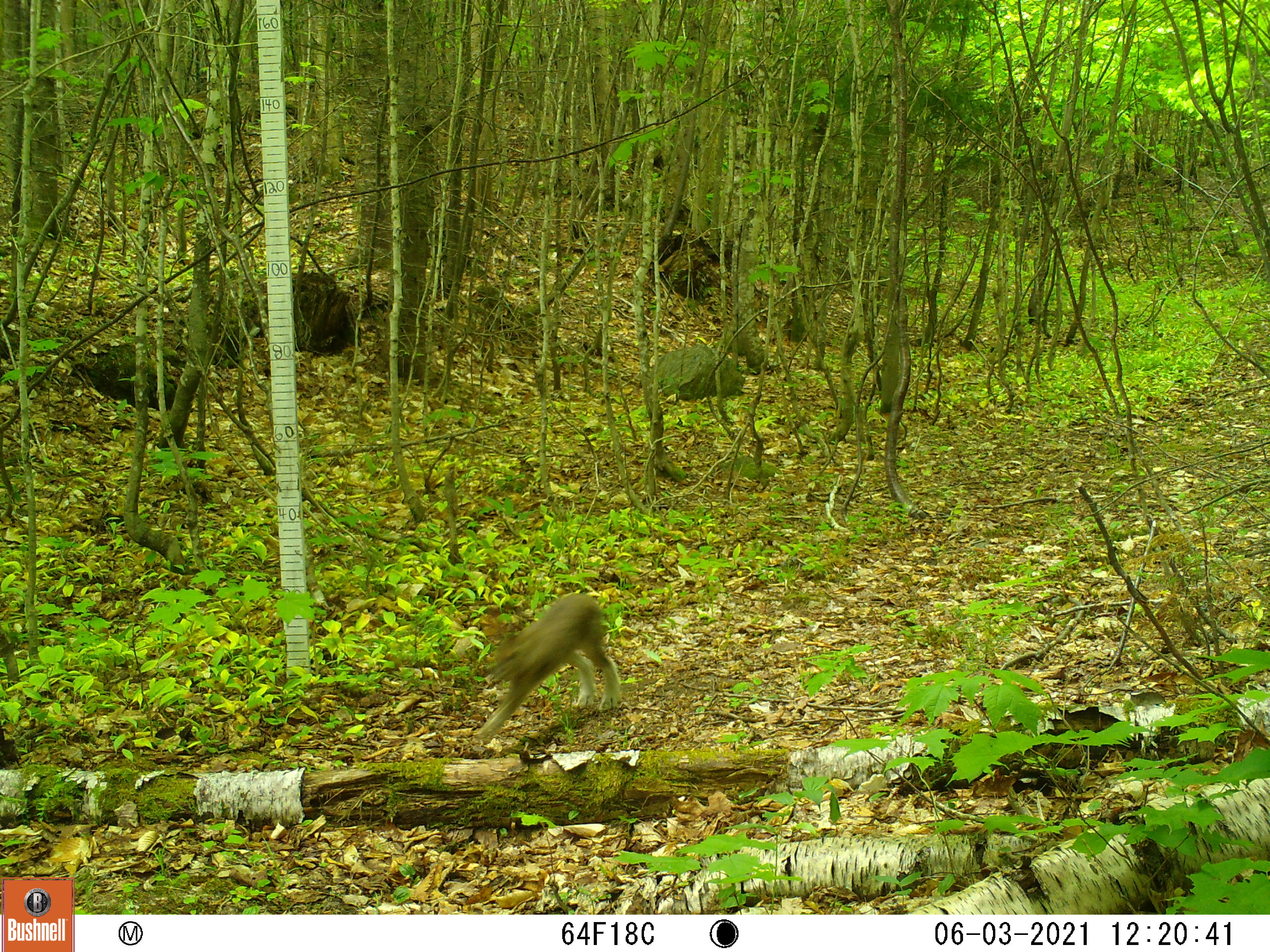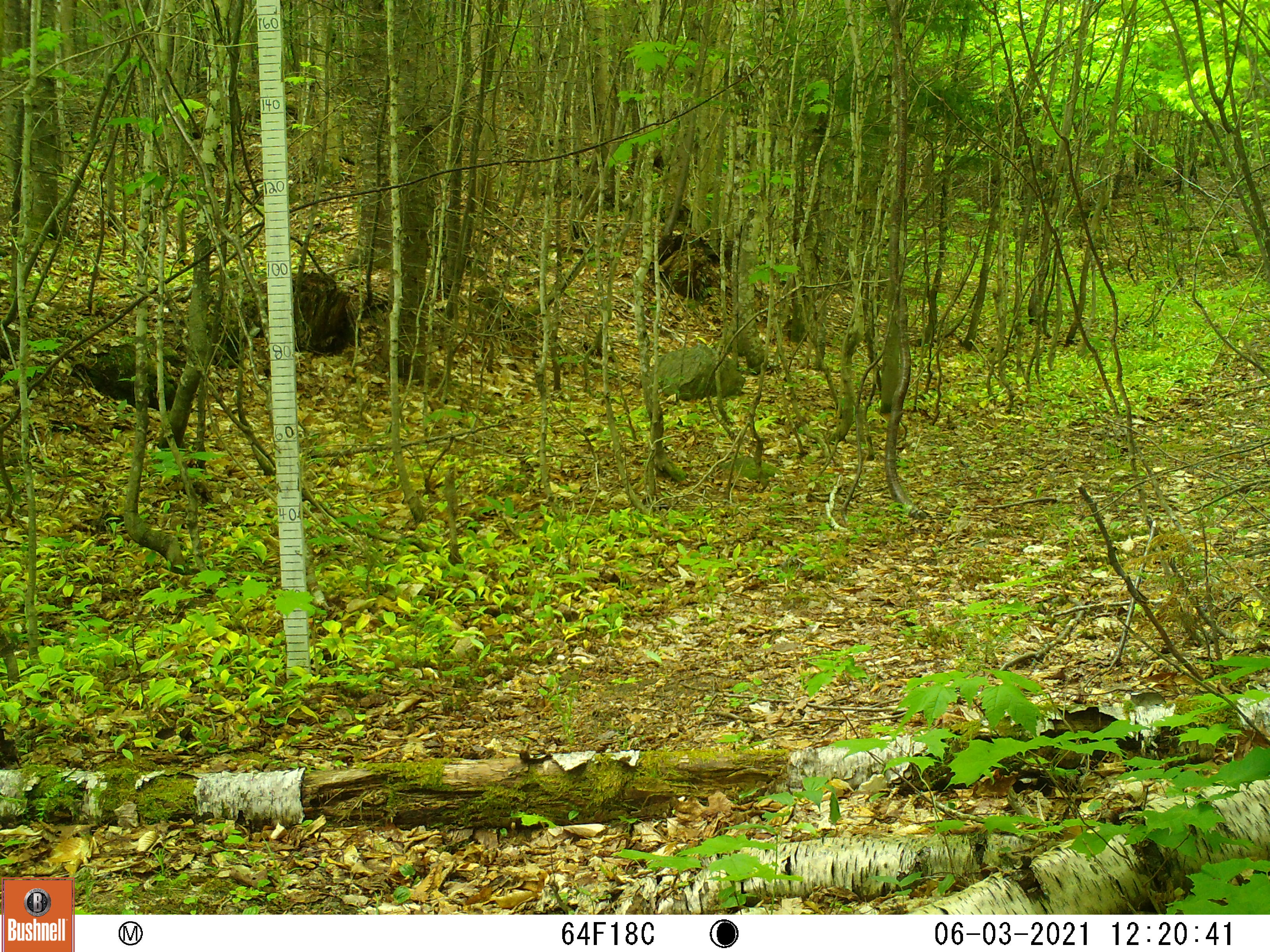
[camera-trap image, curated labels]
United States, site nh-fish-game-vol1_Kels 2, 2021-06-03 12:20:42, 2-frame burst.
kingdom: Animalia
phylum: Chordata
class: Mammalia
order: Lagomorpha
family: Leporidae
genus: Lepus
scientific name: Lepus americanus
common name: snowshoe hare